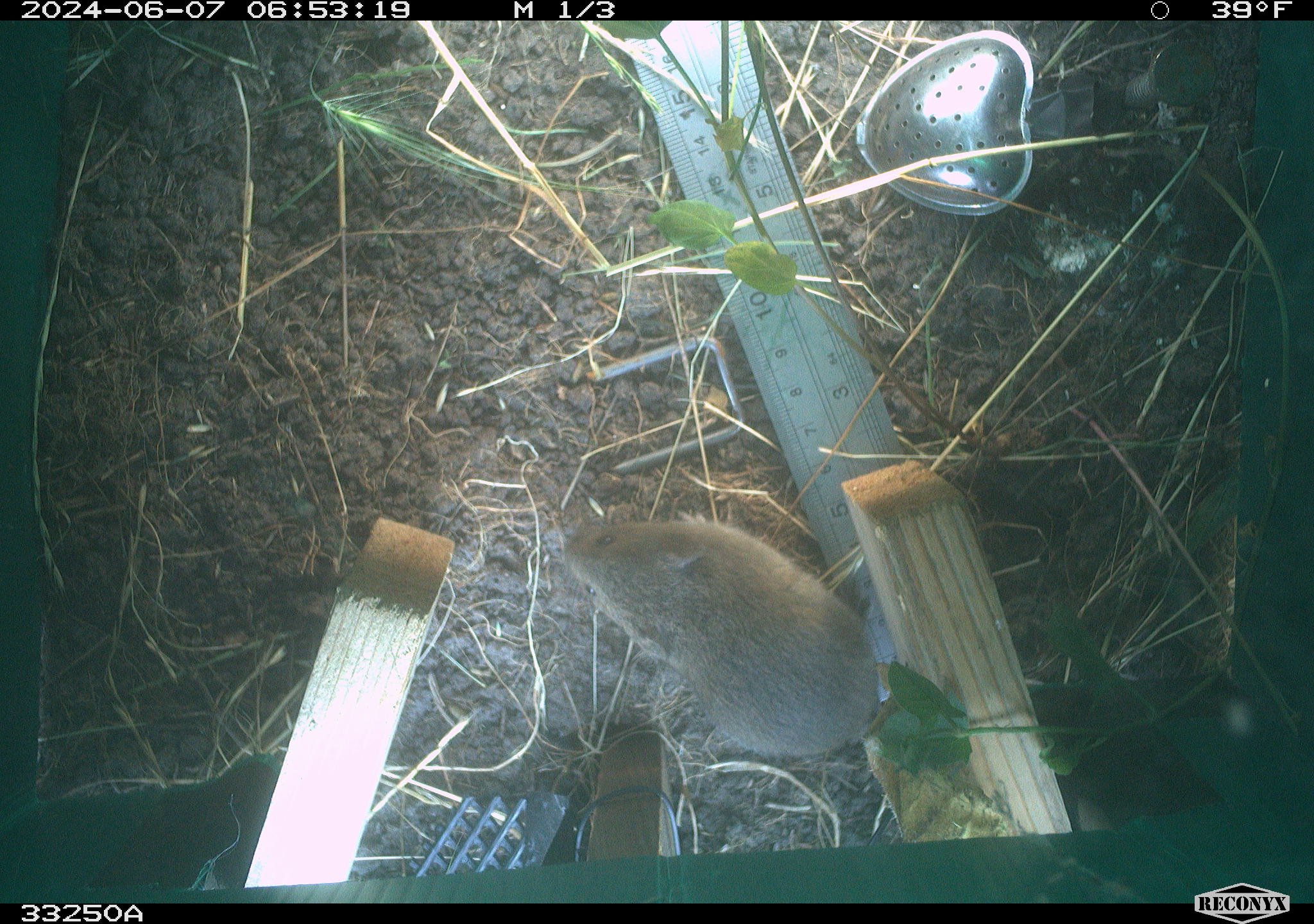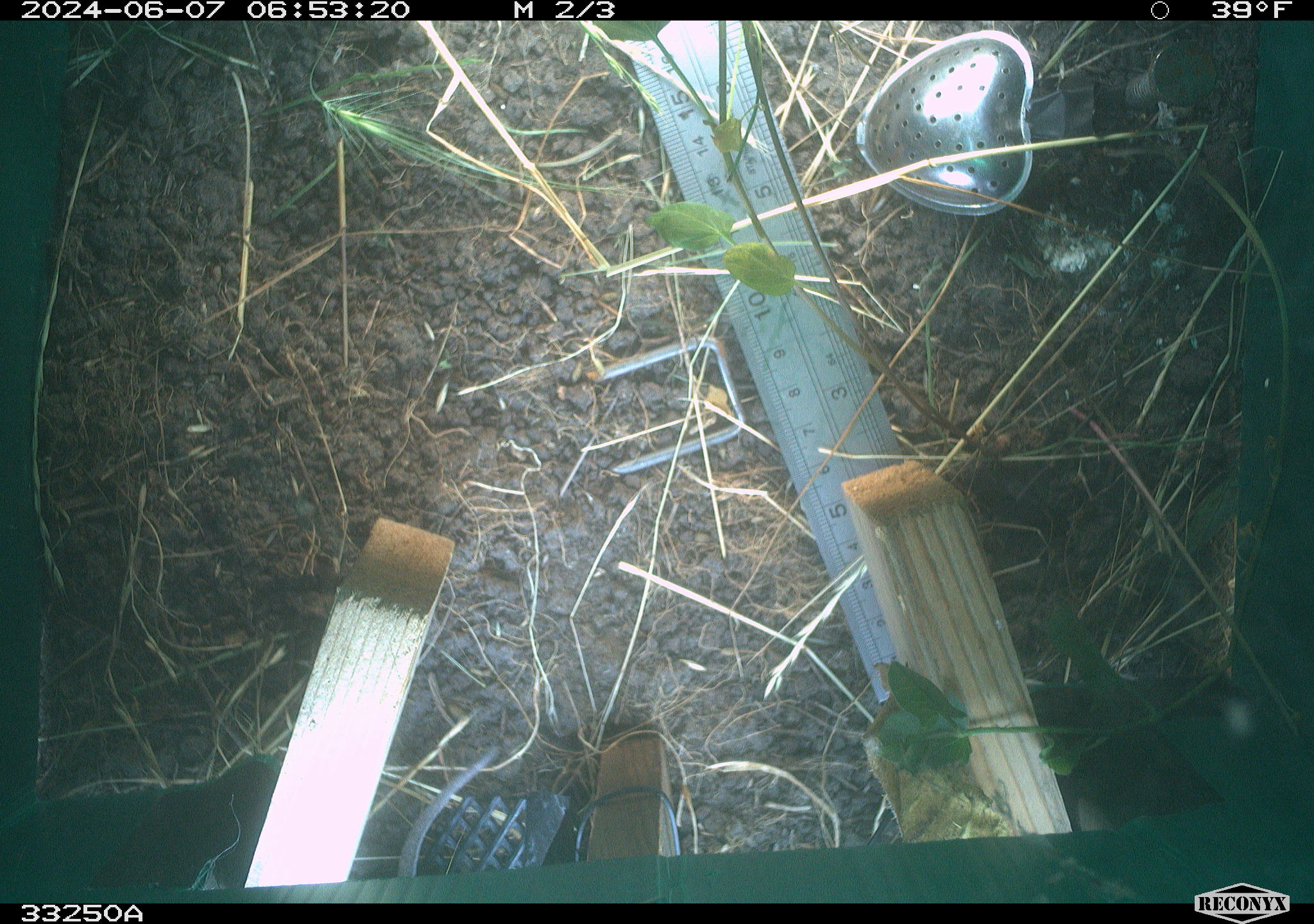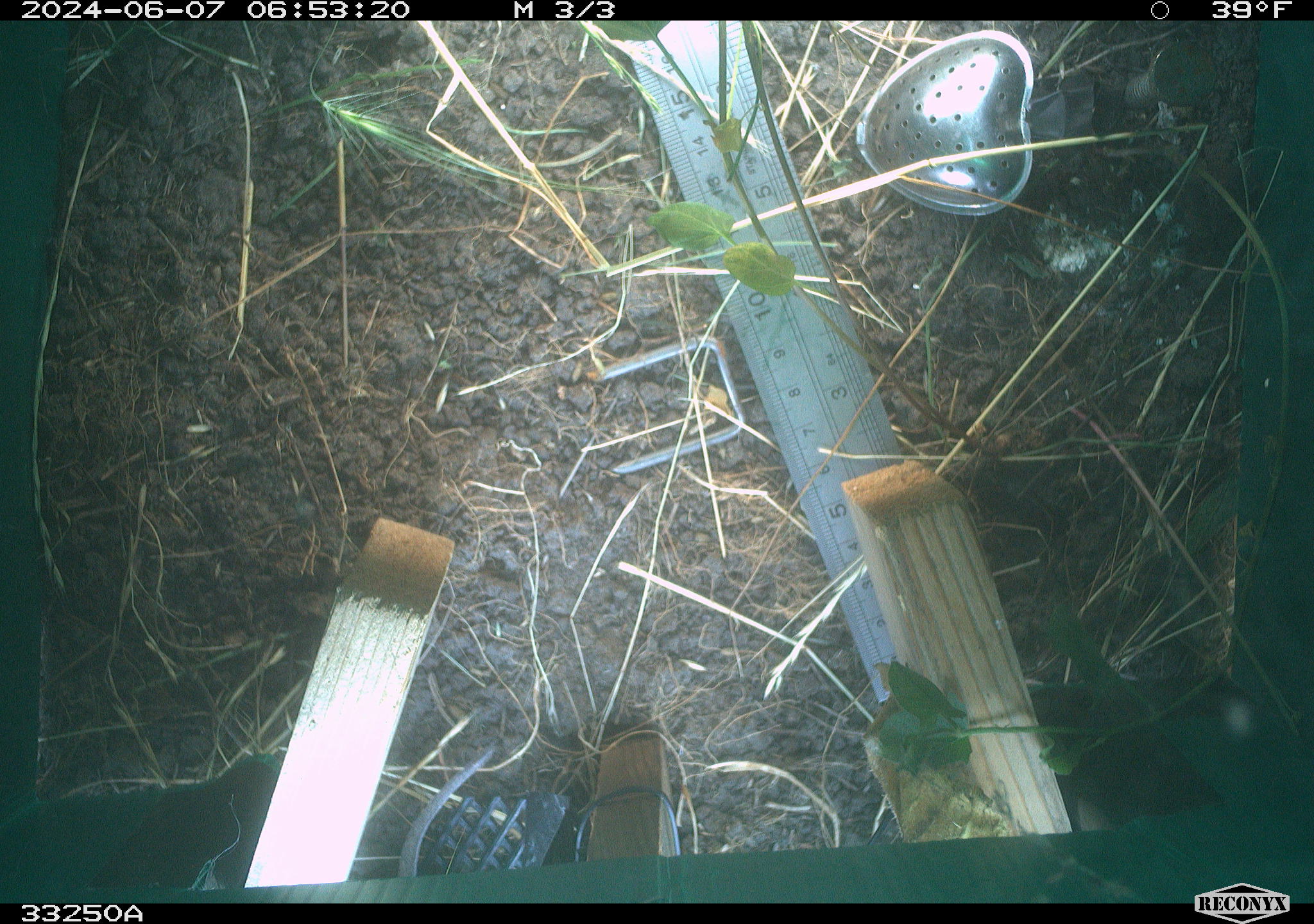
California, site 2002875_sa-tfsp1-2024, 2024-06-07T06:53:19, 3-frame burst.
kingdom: Animalia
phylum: Chordata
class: Mammalia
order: Rodentia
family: Cricetidae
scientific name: Arvicolinae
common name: voles, lemmings, and muskrats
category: arvicolinae subfamily